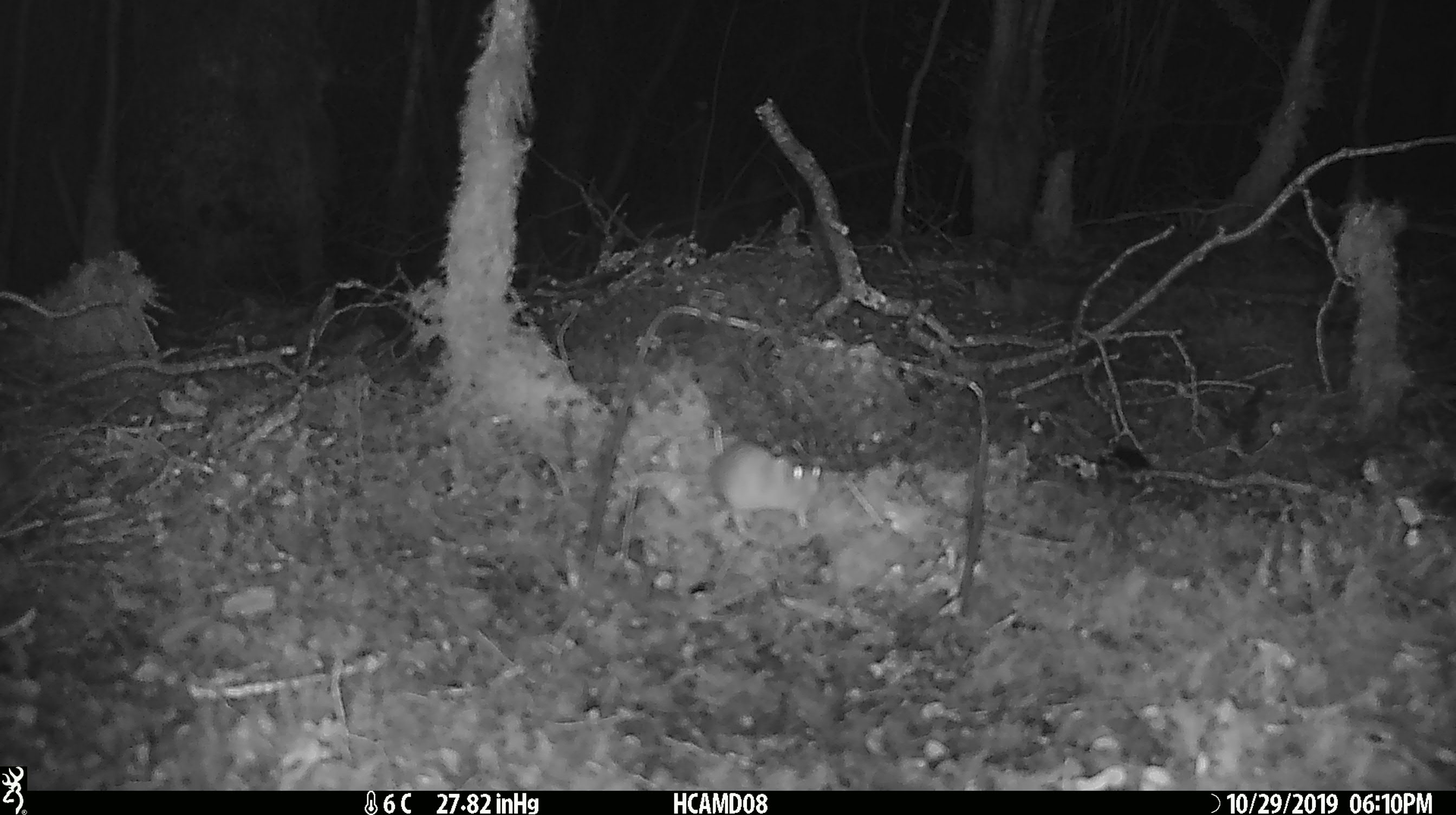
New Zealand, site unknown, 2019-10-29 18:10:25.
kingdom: Animalia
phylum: Chordata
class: Mammalia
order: Rodentia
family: Muridae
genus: Mus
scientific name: Mus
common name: mouse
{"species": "mouse (Mus)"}